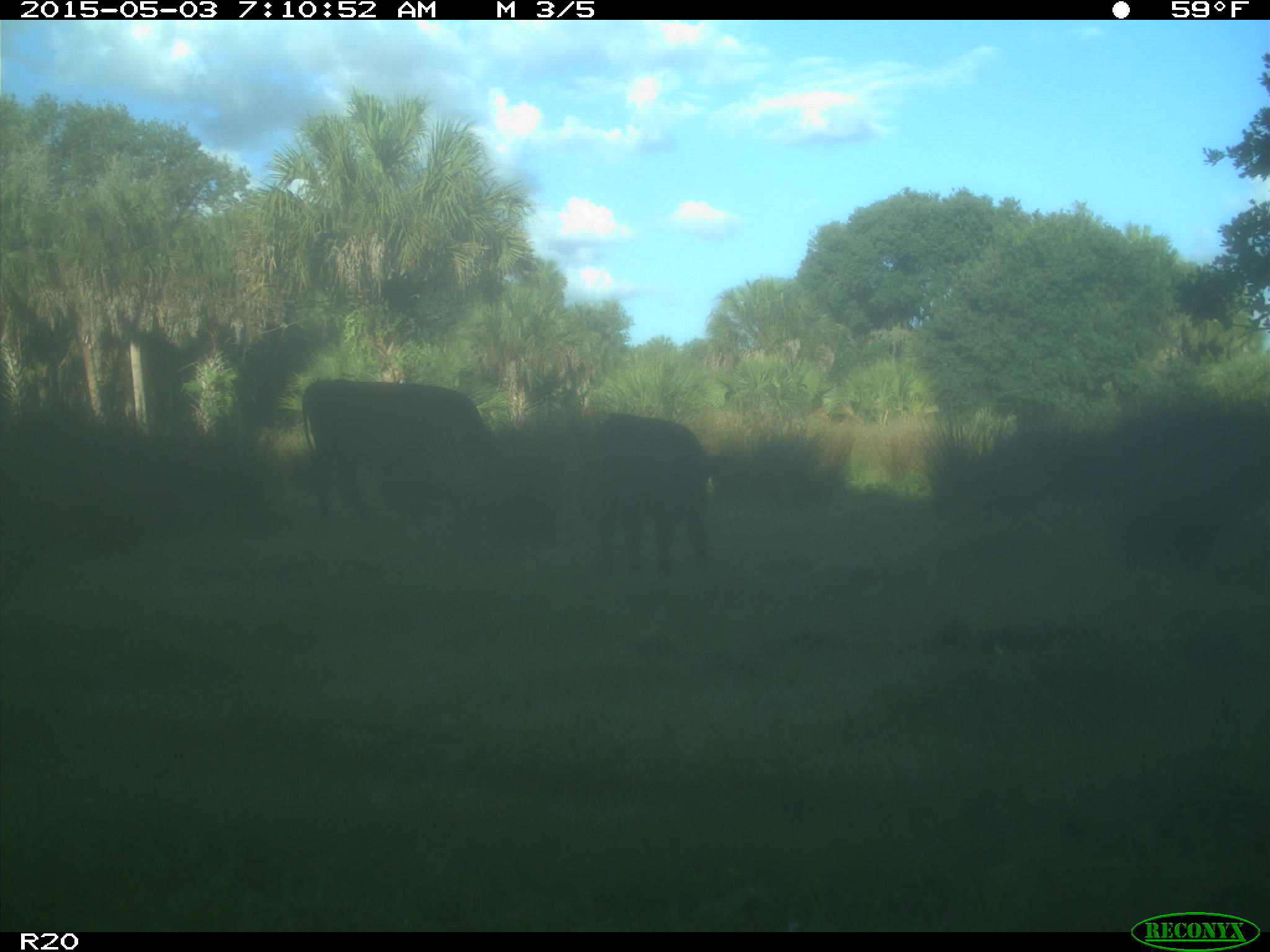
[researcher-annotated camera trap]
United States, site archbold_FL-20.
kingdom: Animalia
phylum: Chordata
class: Mammalia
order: Artiodactyla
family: Bovidae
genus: Bos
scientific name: Bos taurus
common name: domestic cow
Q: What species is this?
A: Bos taurus (domestic cow).